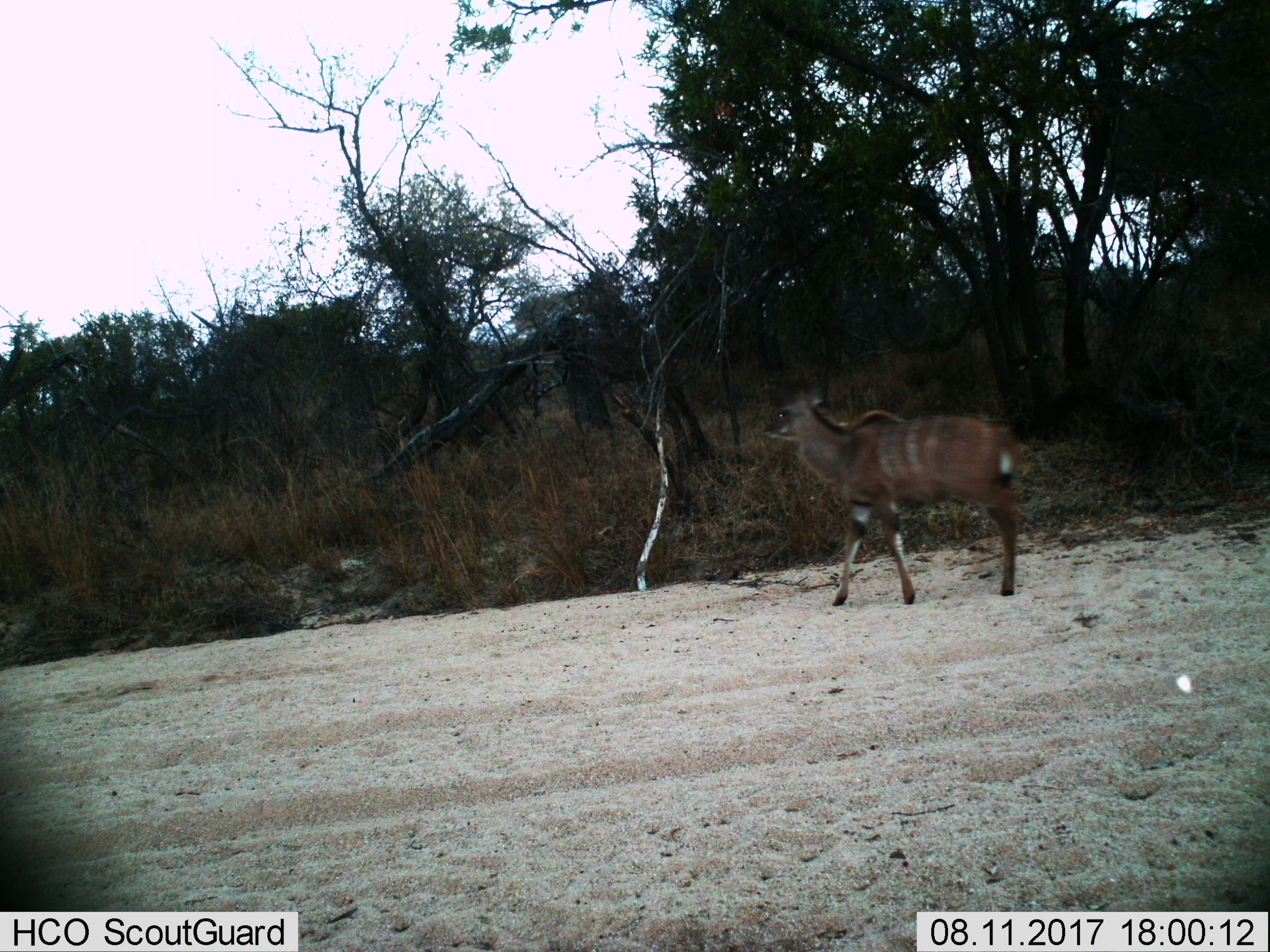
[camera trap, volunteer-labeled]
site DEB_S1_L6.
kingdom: Animalia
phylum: Chordata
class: Mammalia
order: Artiodactyla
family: Bovidae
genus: Tragelaphus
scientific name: Tragelaphus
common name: kudu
Kudu (Tragelaphus), count 1. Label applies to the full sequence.